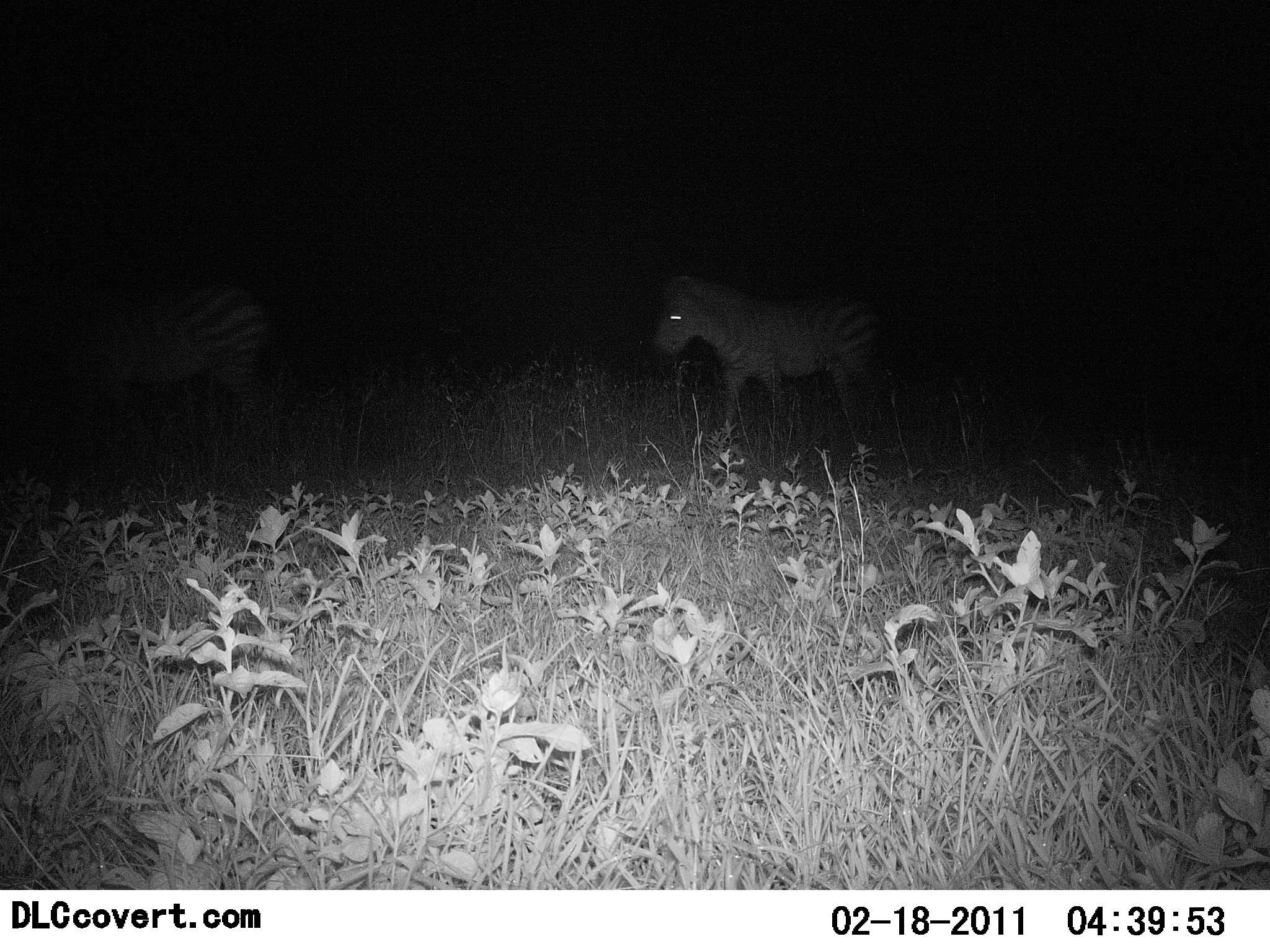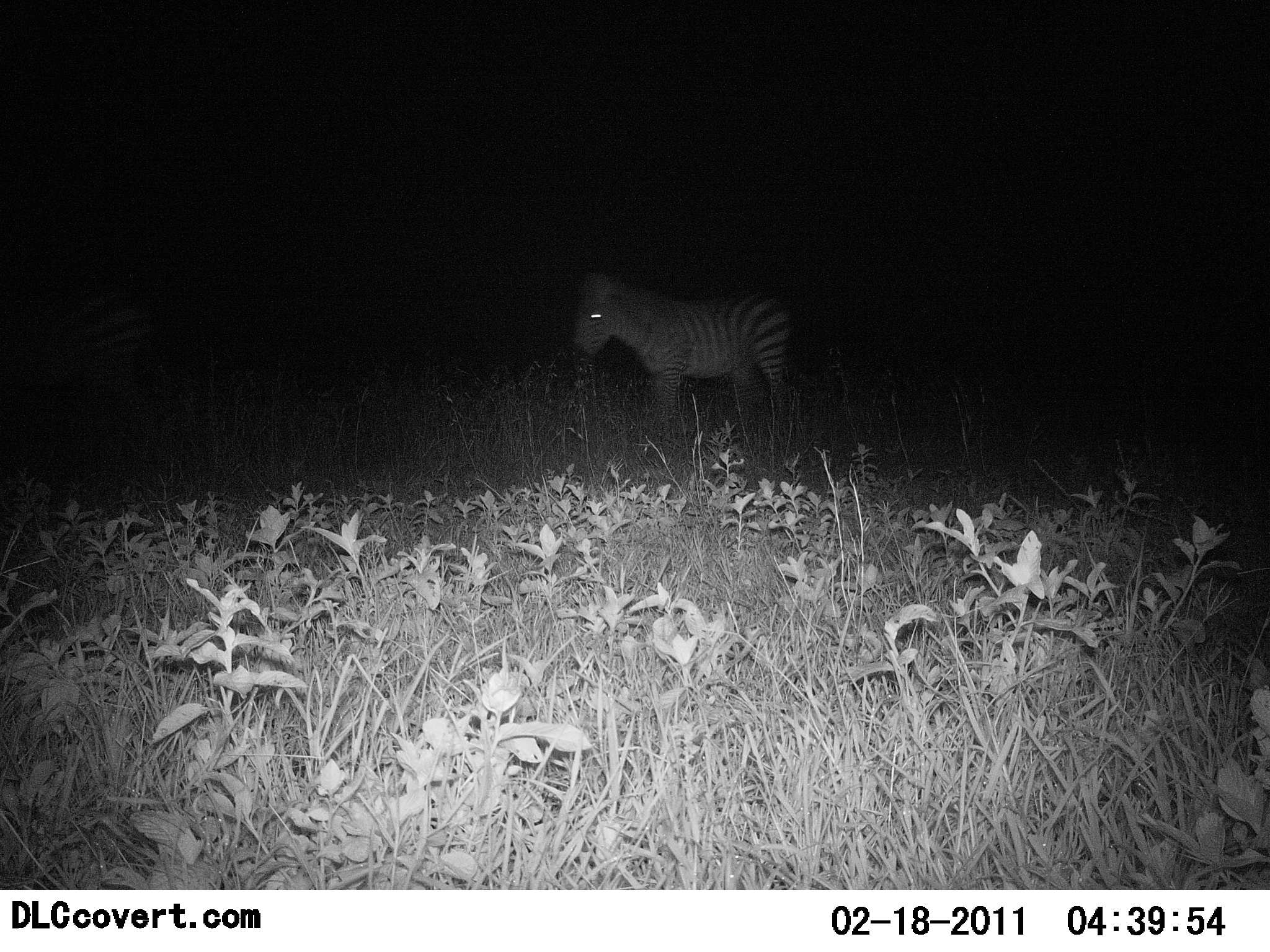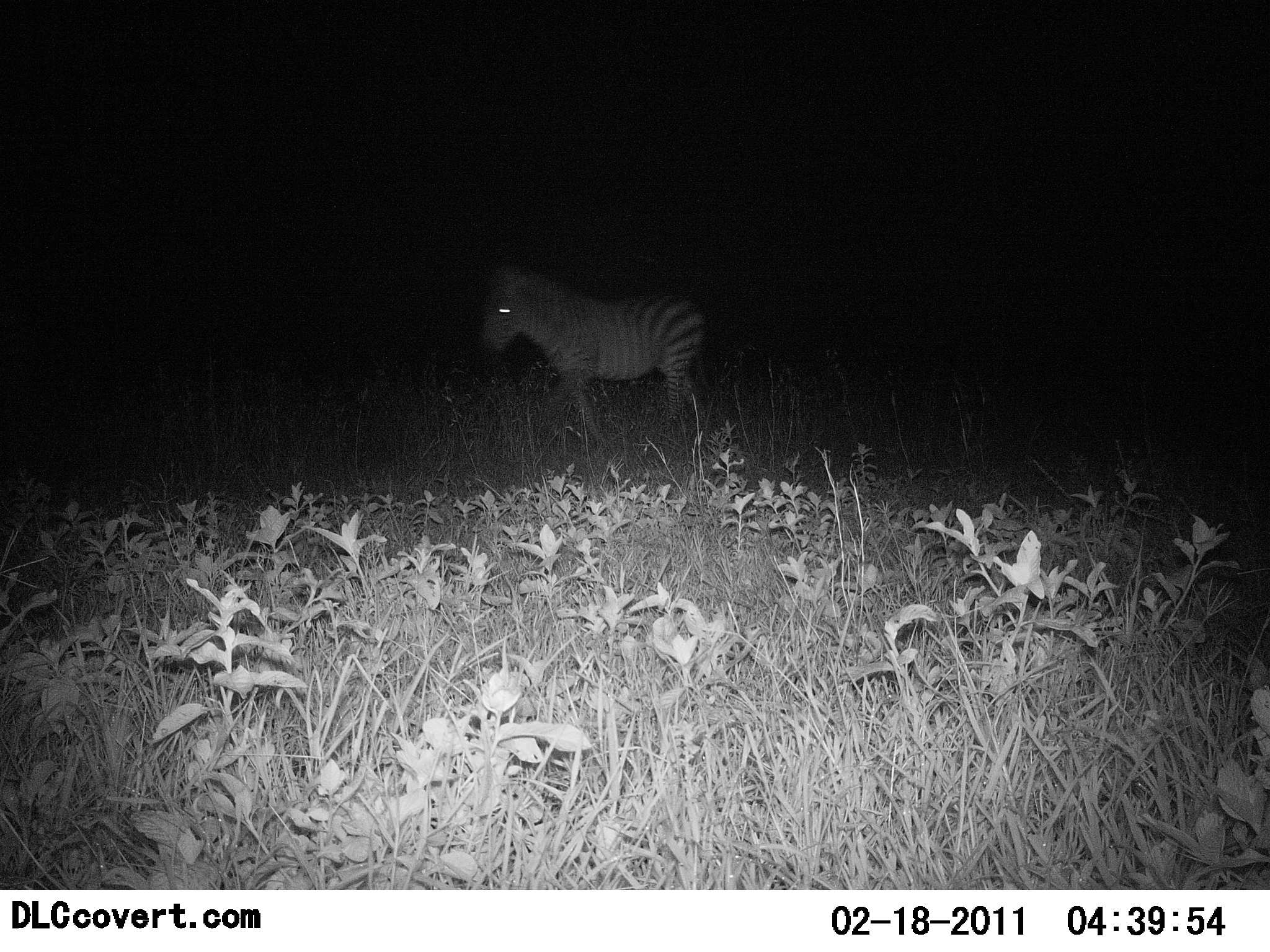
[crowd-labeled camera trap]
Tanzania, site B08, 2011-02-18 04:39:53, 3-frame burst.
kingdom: Animalia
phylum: Chordata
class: Mammalia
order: Perissodactyla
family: Equidae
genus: Equus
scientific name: Equus quagga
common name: plains zebra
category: zebra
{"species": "zebra (plains zebra) (Equus quagga)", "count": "2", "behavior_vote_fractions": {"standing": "0%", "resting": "0%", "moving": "100%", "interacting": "0%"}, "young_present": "0%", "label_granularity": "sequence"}